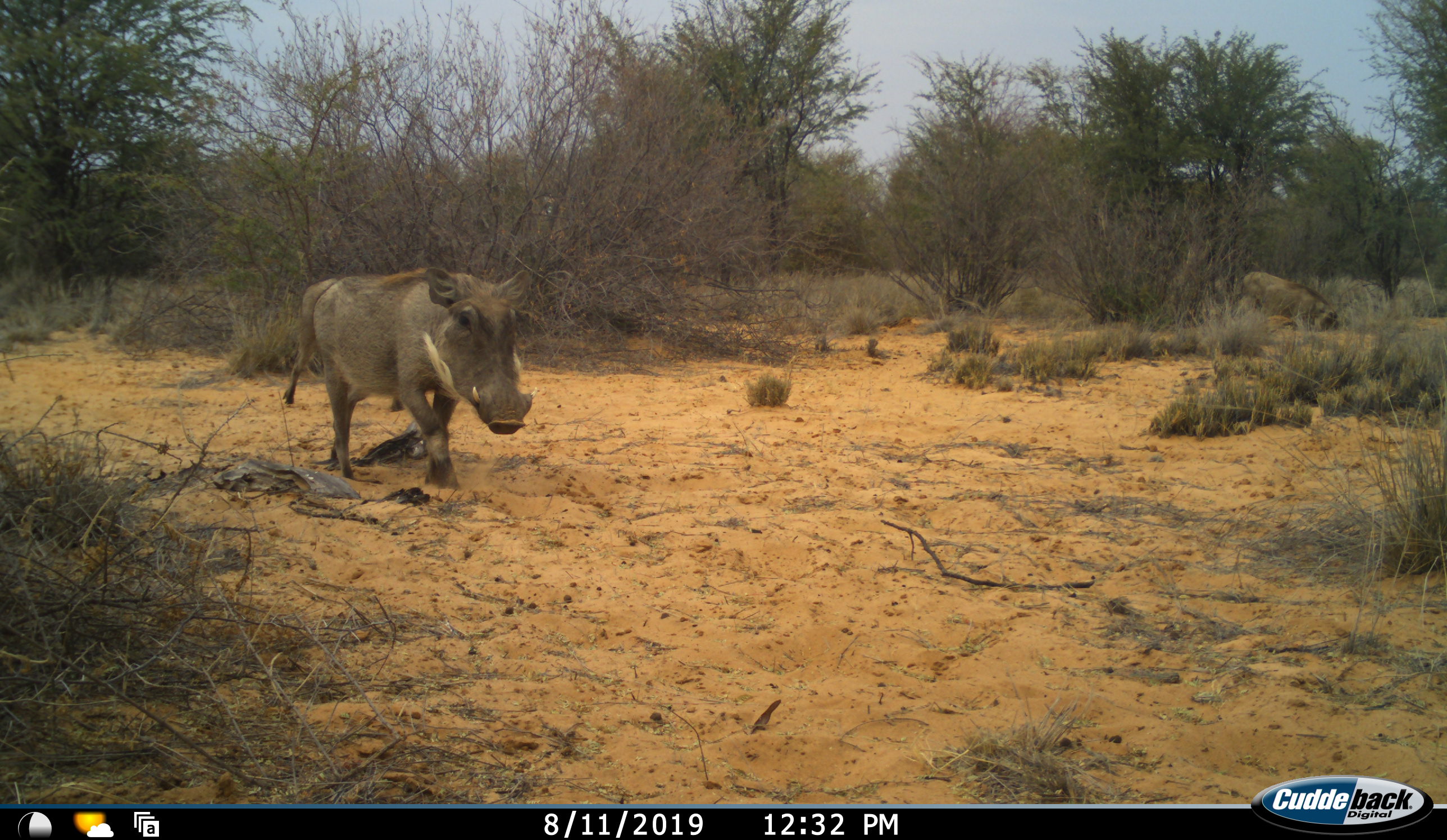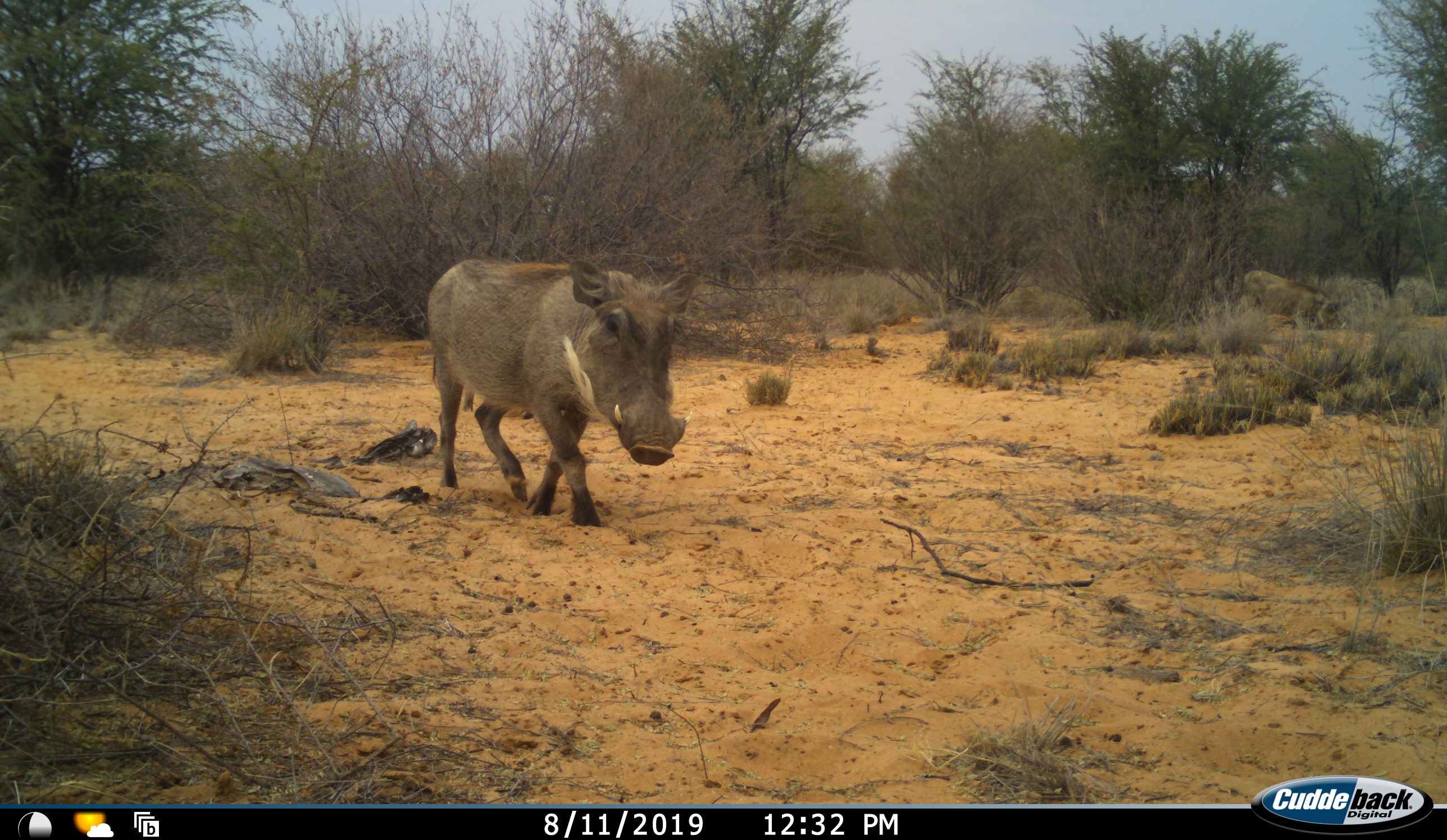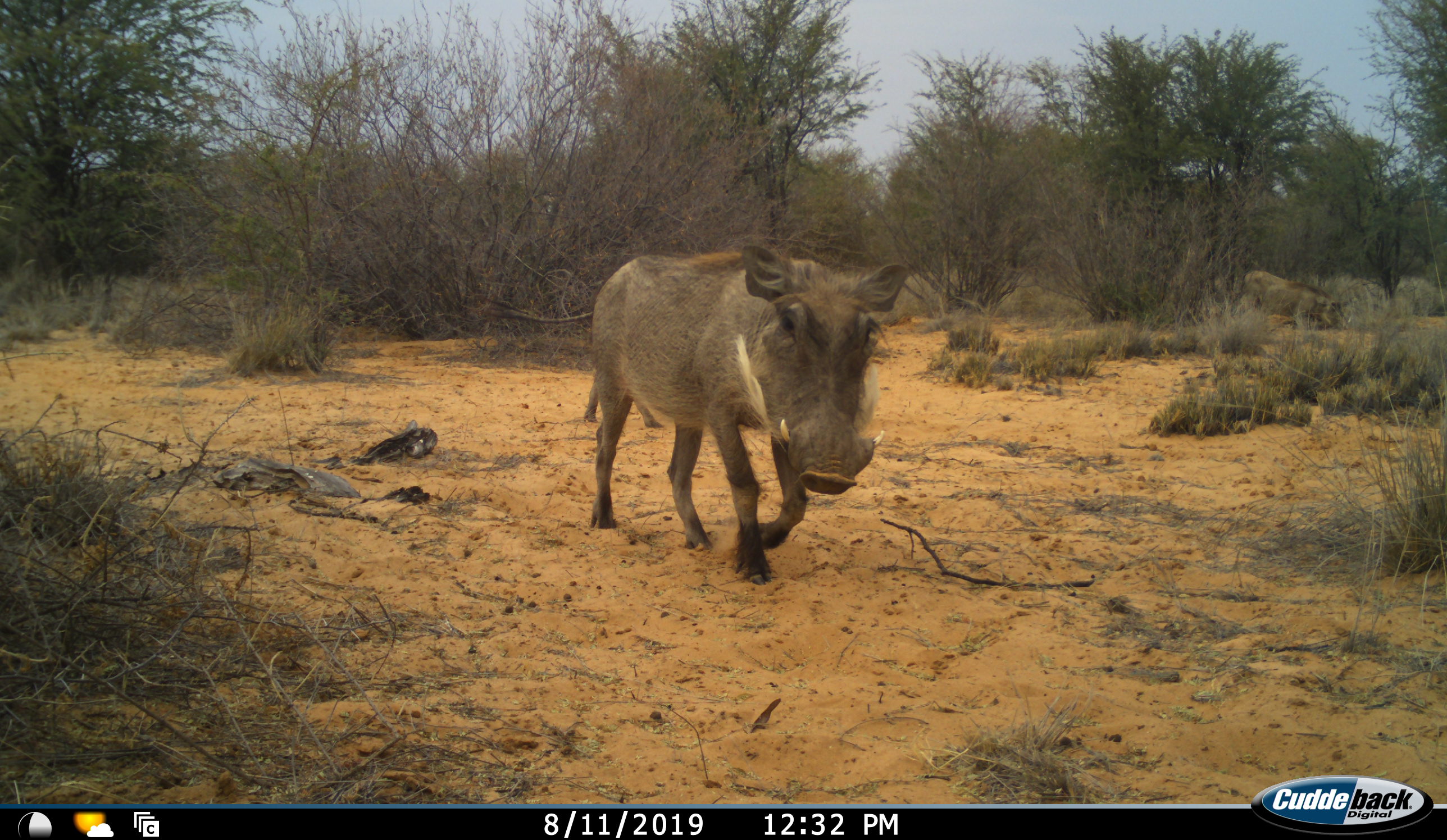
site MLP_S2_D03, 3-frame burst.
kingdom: Animalia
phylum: Chordata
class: Mammalia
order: Artiodactyla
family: Suidae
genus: Phacochoerus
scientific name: Phacochoerus africanus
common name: warthog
Warthog (Phacochoerus africanus), count 1. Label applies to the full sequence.